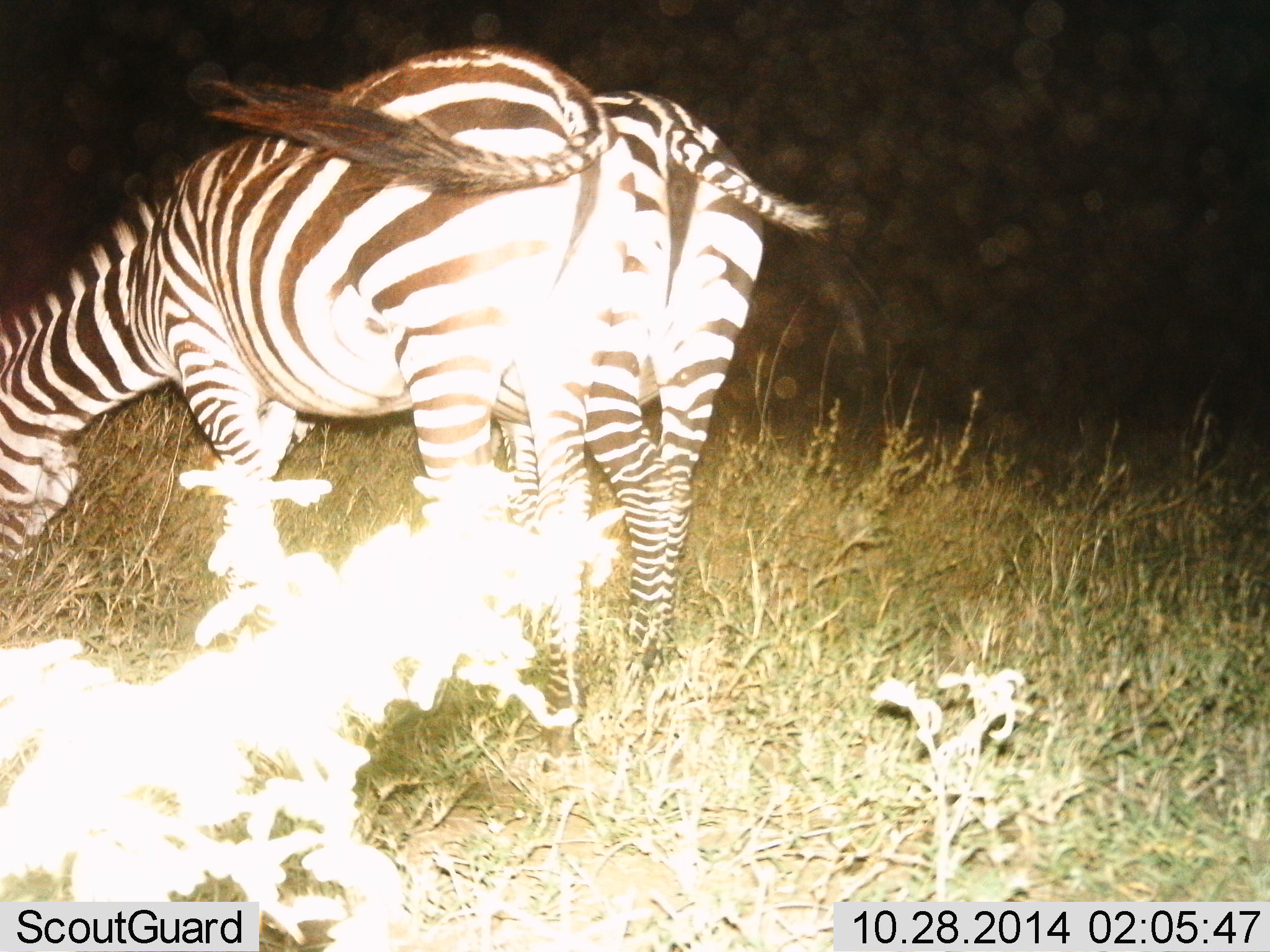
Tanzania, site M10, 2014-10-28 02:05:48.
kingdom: Animalia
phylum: Chordata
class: Mammalia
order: Perissodactyla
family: Equidae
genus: Equus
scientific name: Equus quagga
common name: plains zebra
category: zebra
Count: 2.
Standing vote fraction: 30%.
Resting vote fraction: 0%.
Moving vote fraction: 0%.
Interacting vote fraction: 0%.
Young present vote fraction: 0%.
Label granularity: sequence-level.